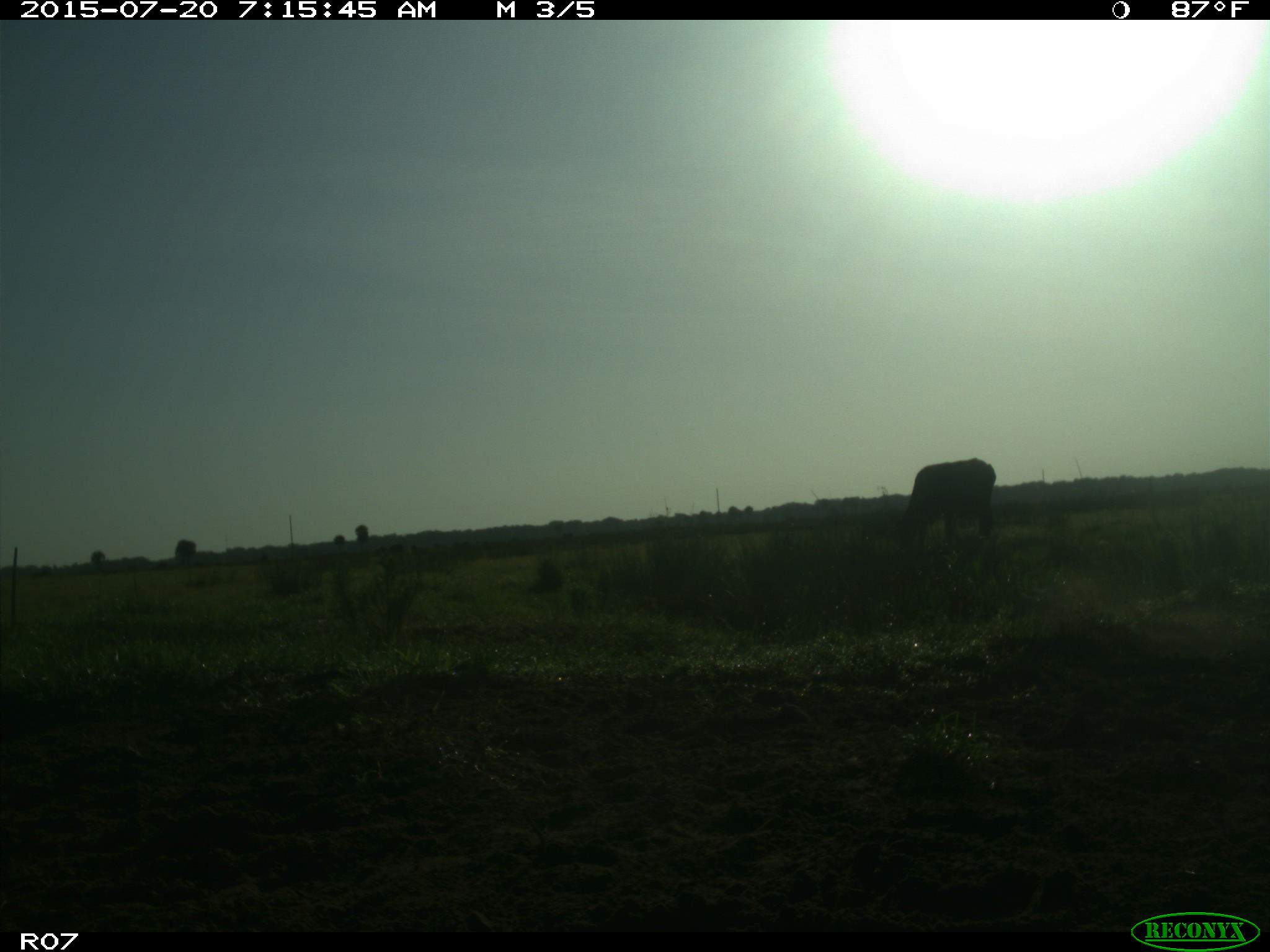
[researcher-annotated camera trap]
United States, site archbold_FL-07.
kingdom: Animalia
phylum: Chordata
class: Mammalia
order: Artiodactyla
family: Bovidae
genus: Bos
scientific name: Bos taurus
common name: domestic cow